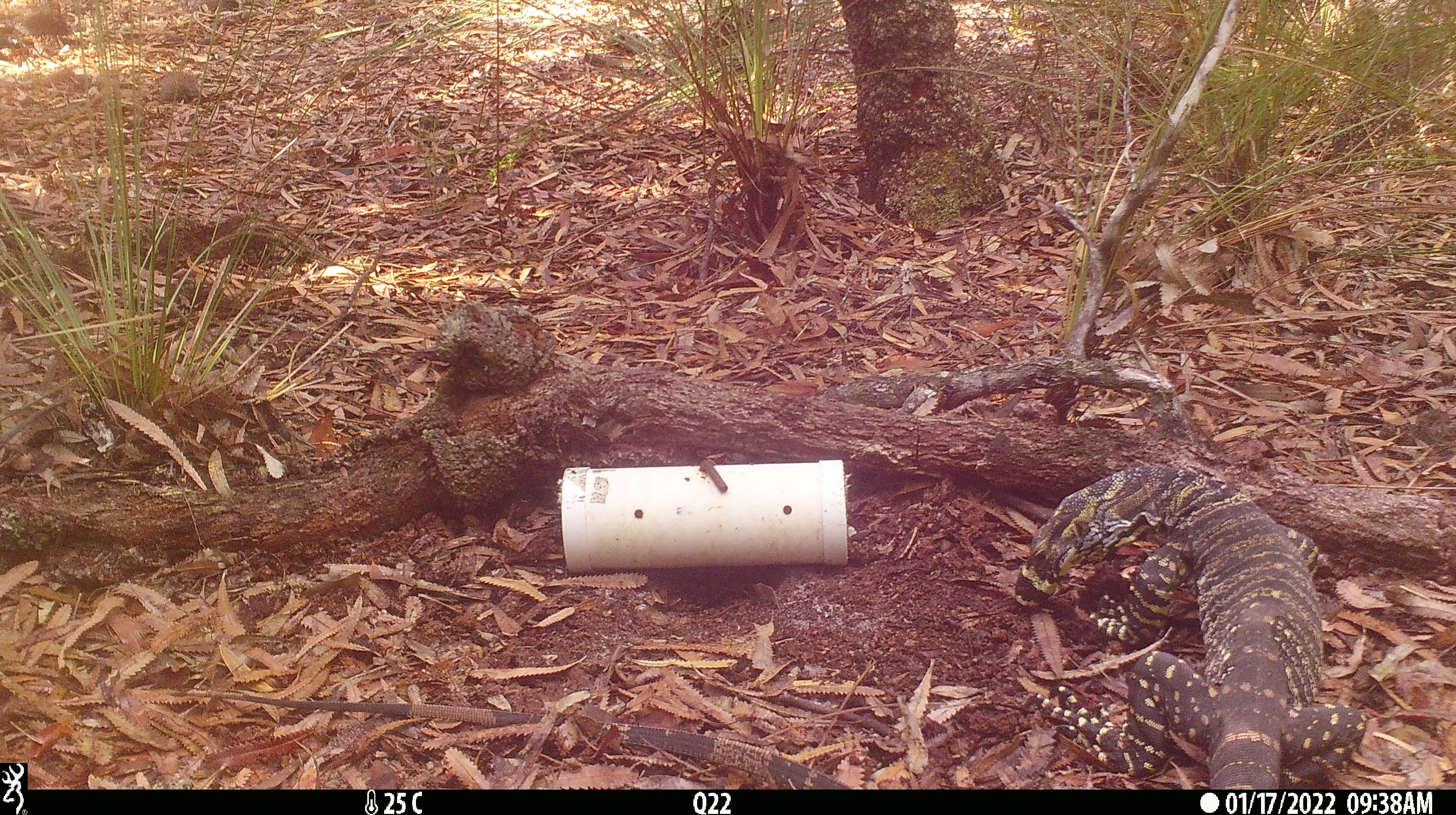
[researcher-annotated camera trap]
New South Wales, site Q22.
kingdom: Animalia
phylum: Chordata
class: Reptilia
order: Squamata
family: Varanidae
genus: Varanus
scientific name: Varanus varius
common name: lace monitor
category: goanna